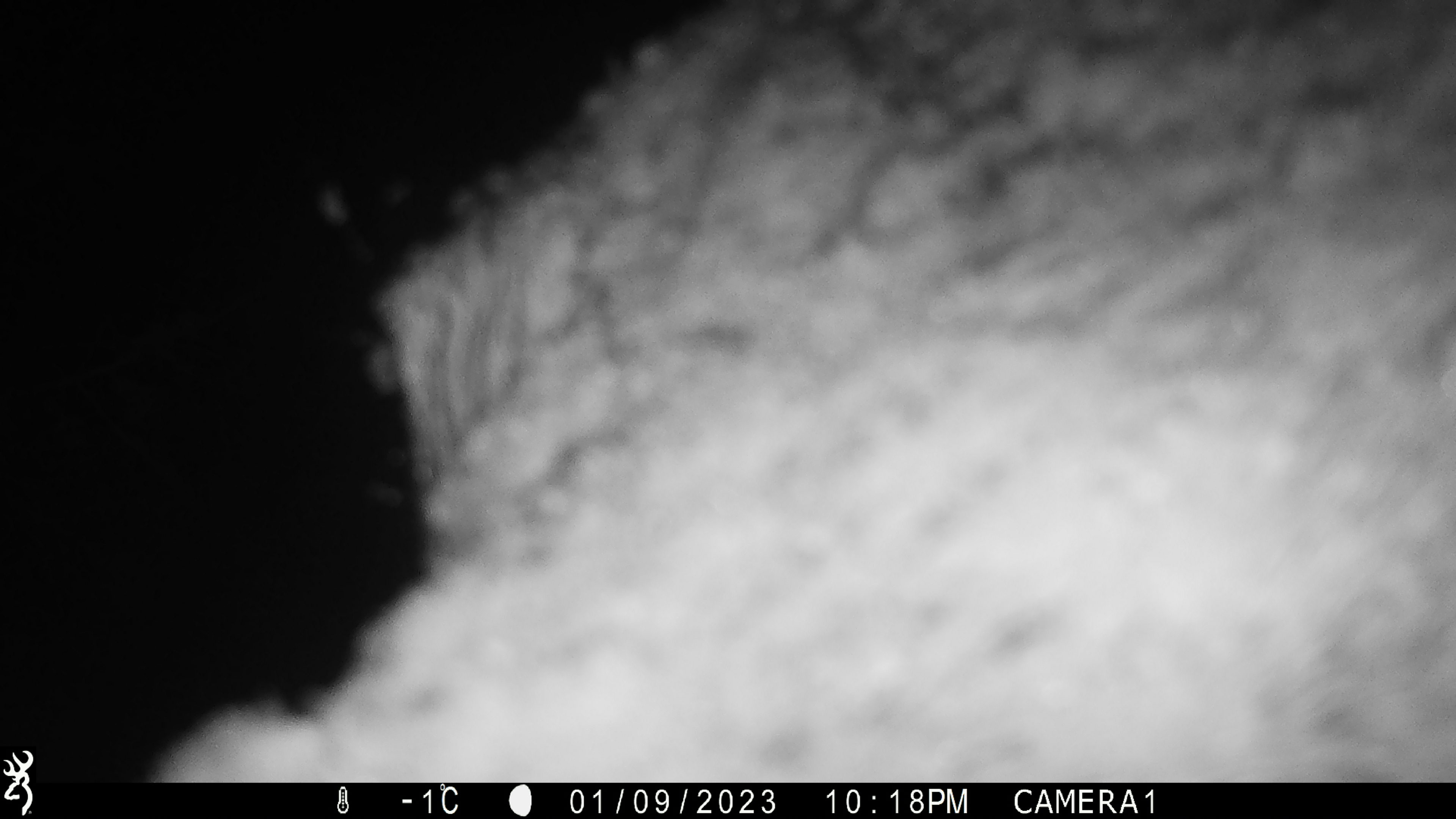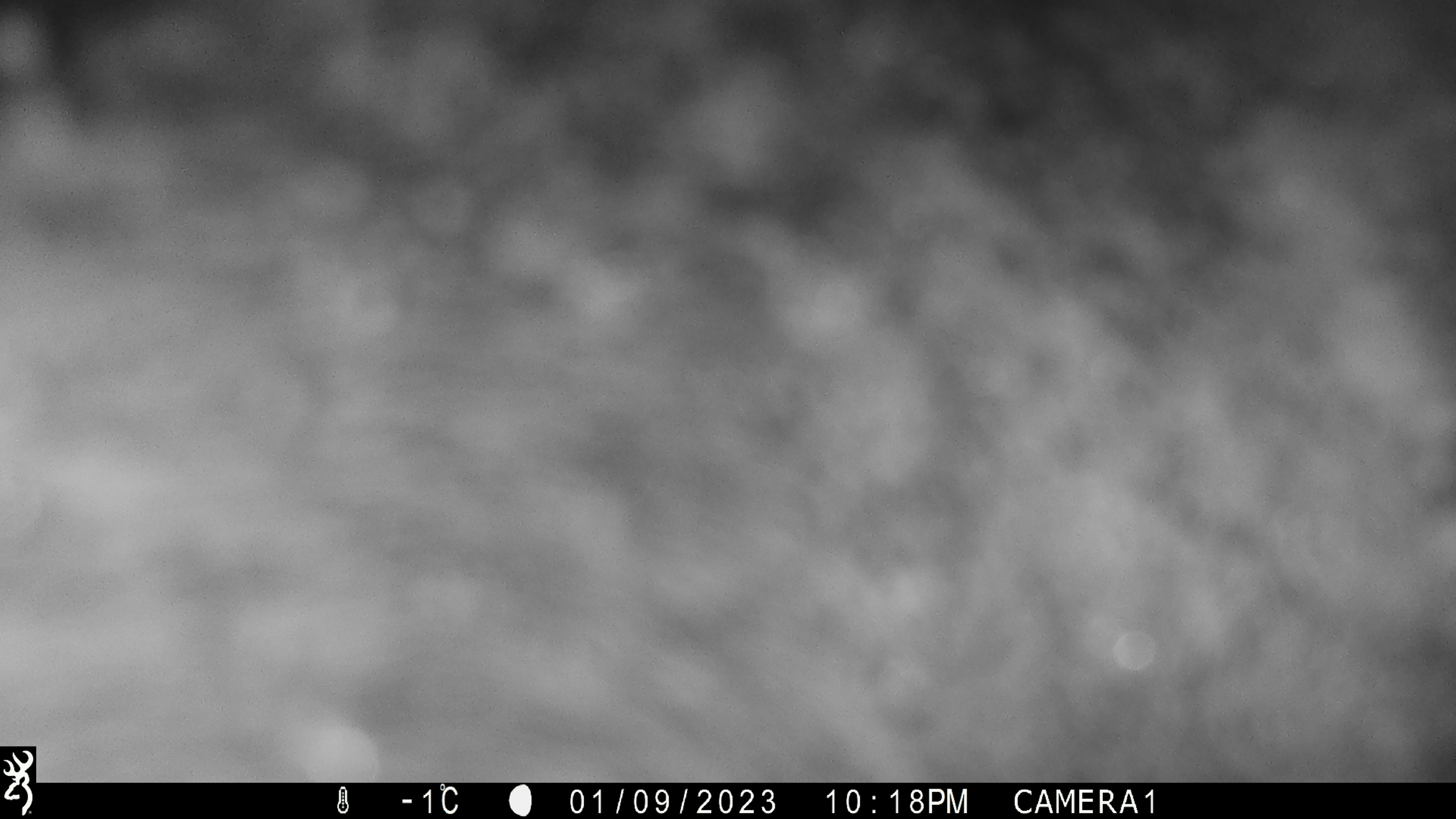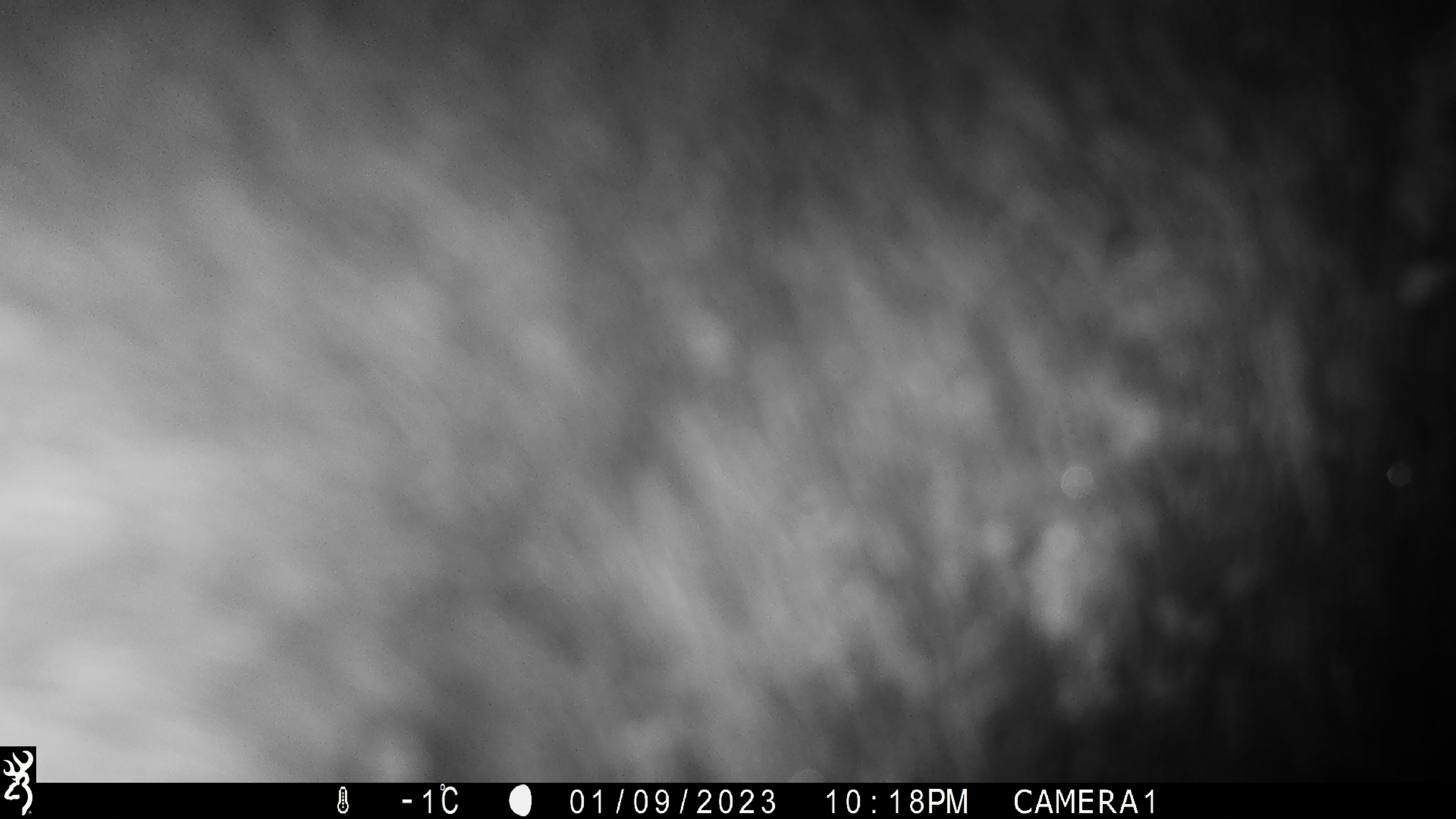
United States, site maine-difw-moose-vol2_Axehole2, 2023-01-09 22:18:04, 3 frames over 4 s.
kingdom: Animalia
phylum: Chordata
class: Mammalia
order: Artiodactyla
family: Cervidae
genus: Alces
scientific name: Alces alces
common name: moose